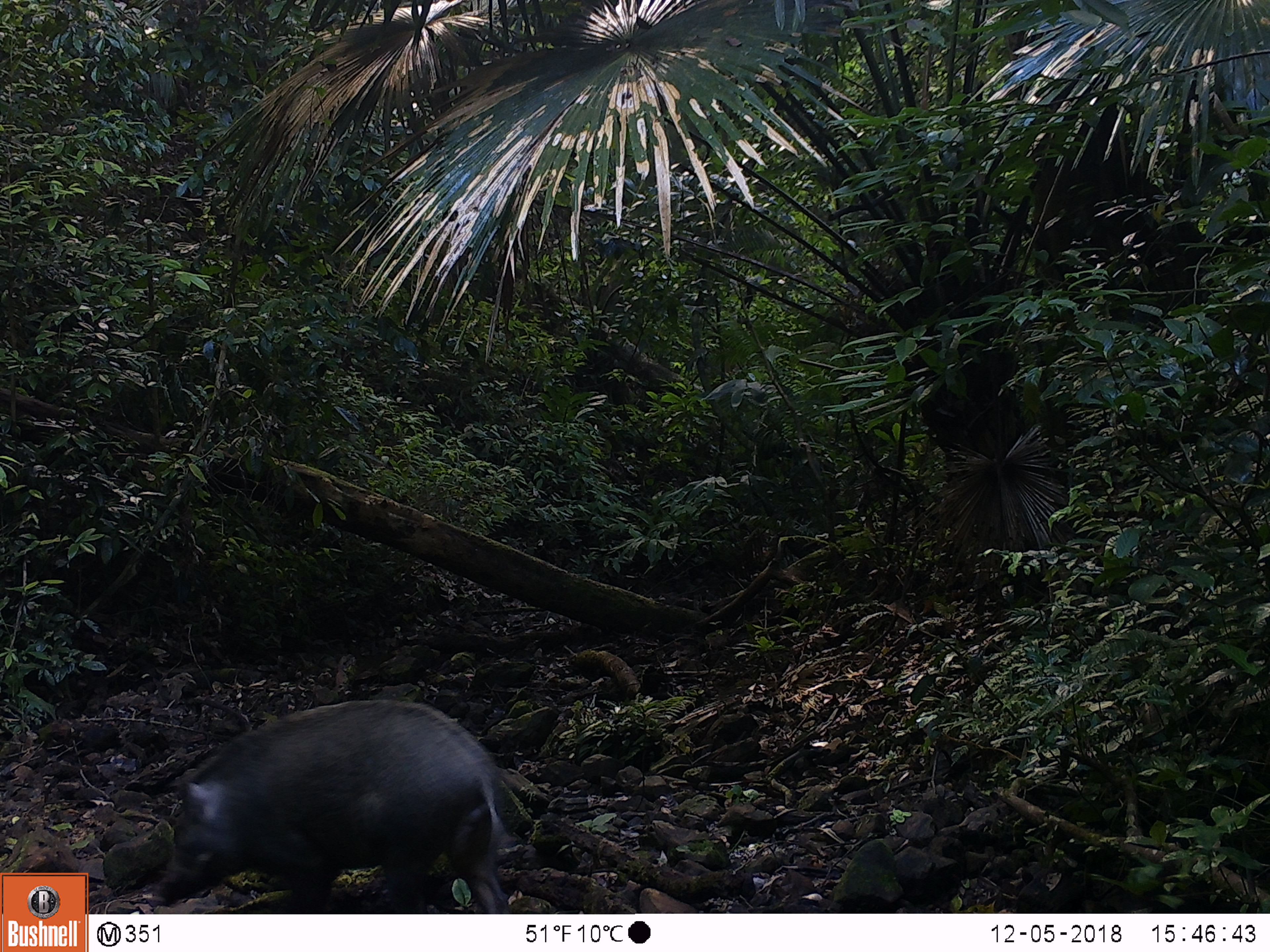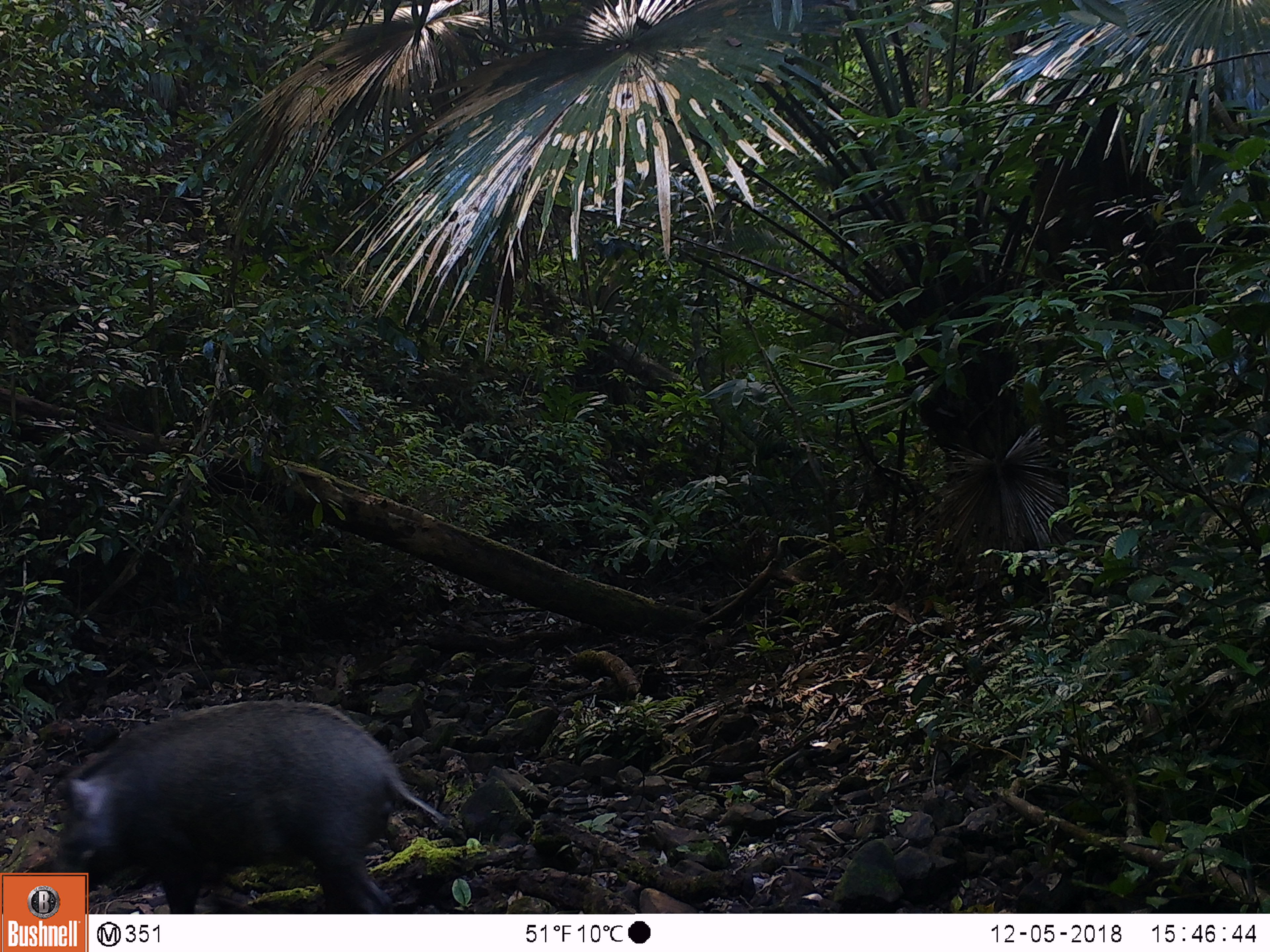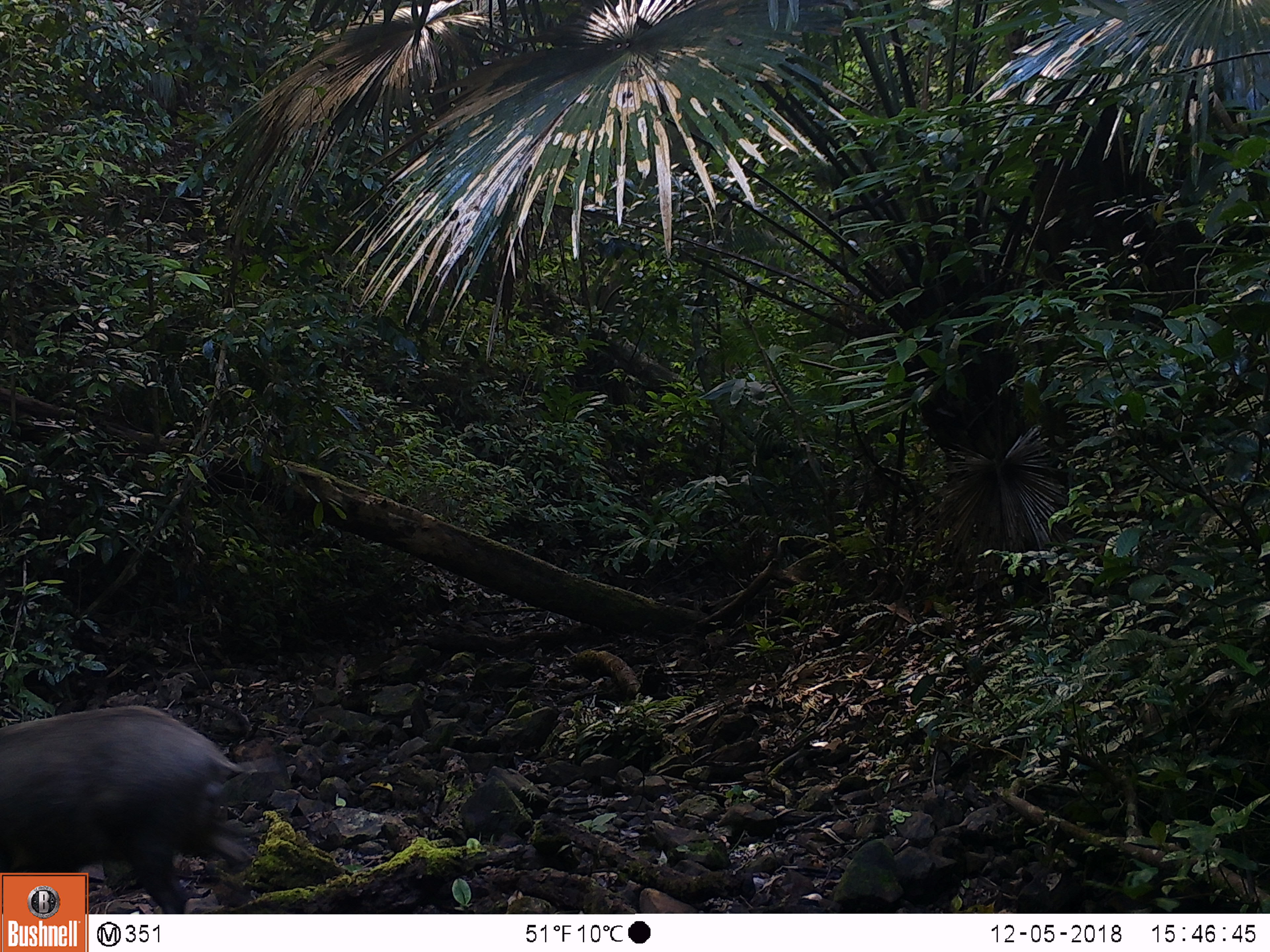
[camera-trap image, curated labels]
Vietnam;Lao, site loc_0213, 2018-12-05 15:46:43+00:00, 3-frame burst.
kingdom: Animalia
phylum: Chordata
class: Mammalia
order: Artiodactyla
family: Suidae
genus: Sus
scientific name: Sus scrofa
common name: eurasian wild pig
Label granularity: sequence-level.